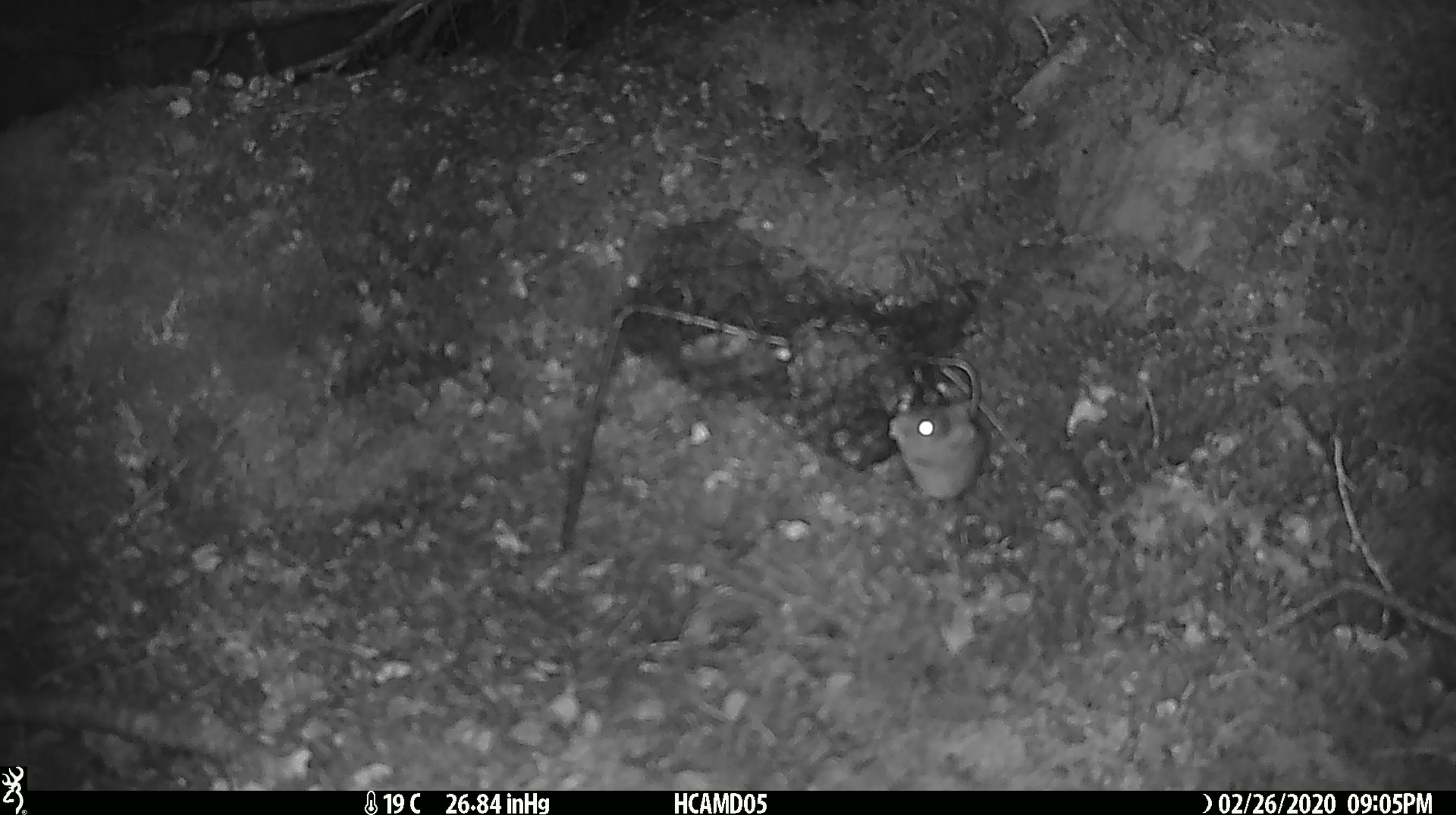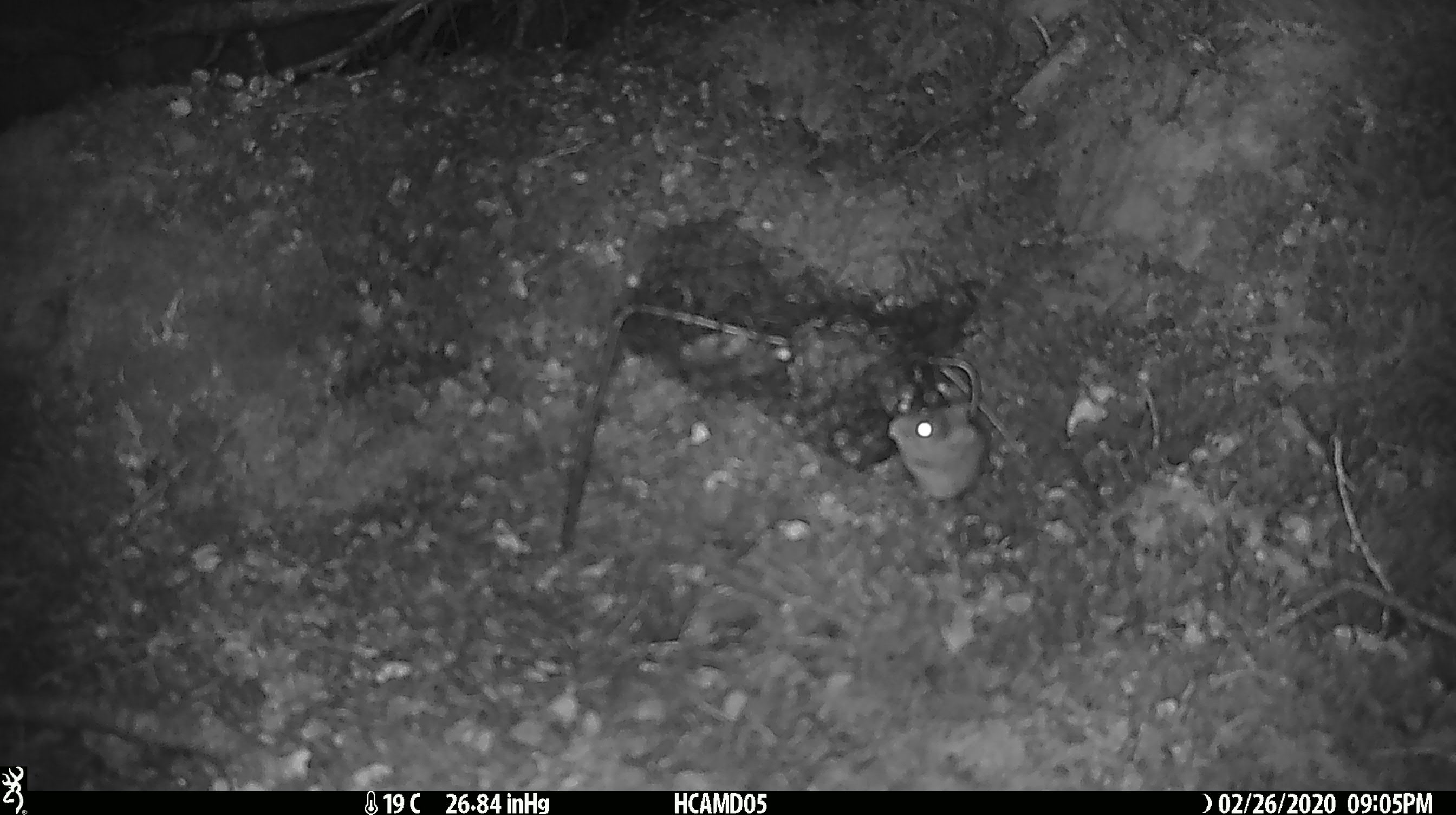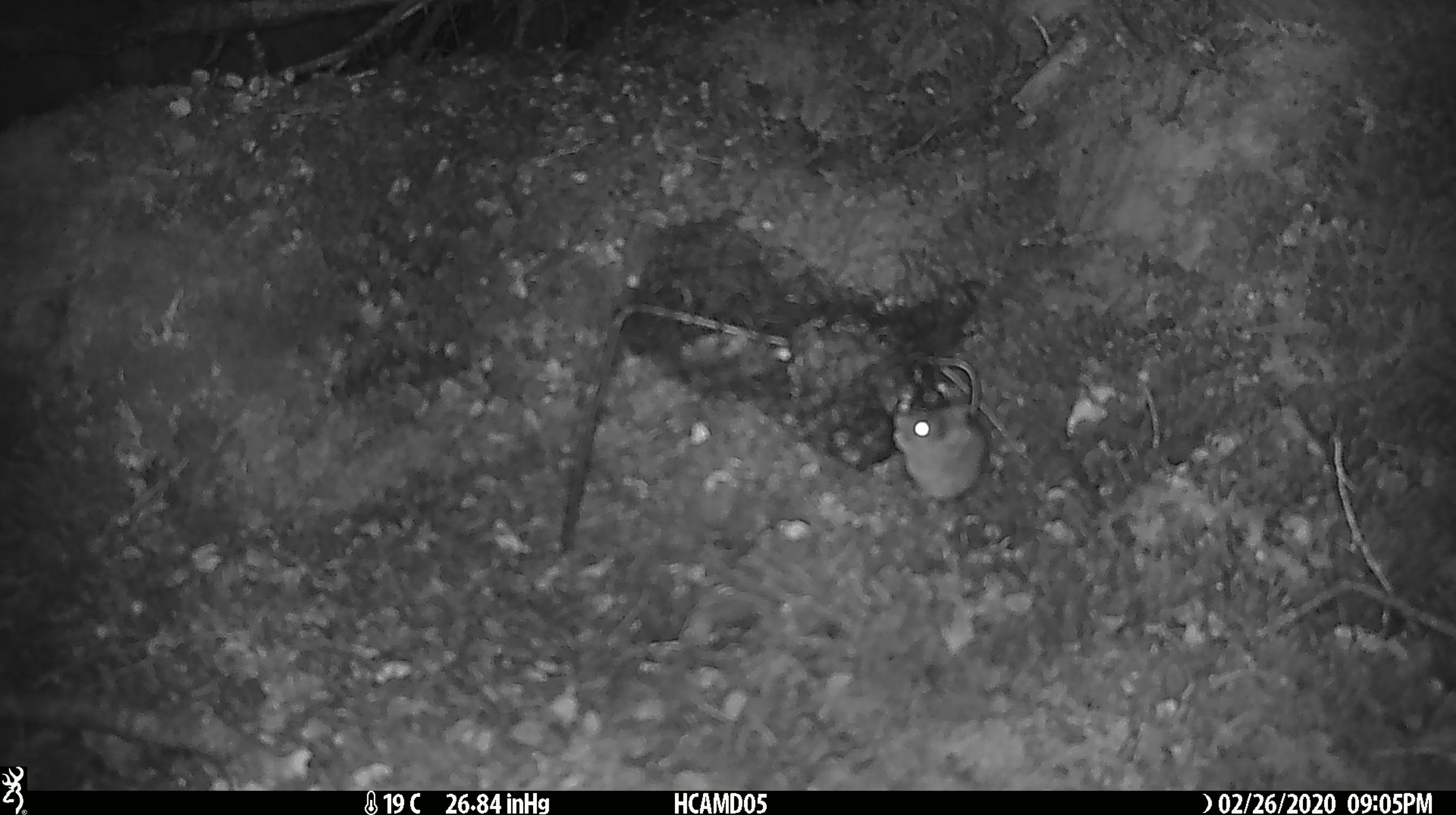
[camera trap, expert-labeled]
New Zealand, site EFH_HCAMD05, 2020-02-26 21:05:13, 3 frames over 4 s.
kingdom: Animalia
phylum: Chordata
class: Mammalia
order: Rodentia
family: Muridae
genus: Mus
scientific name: Mus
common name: mouse